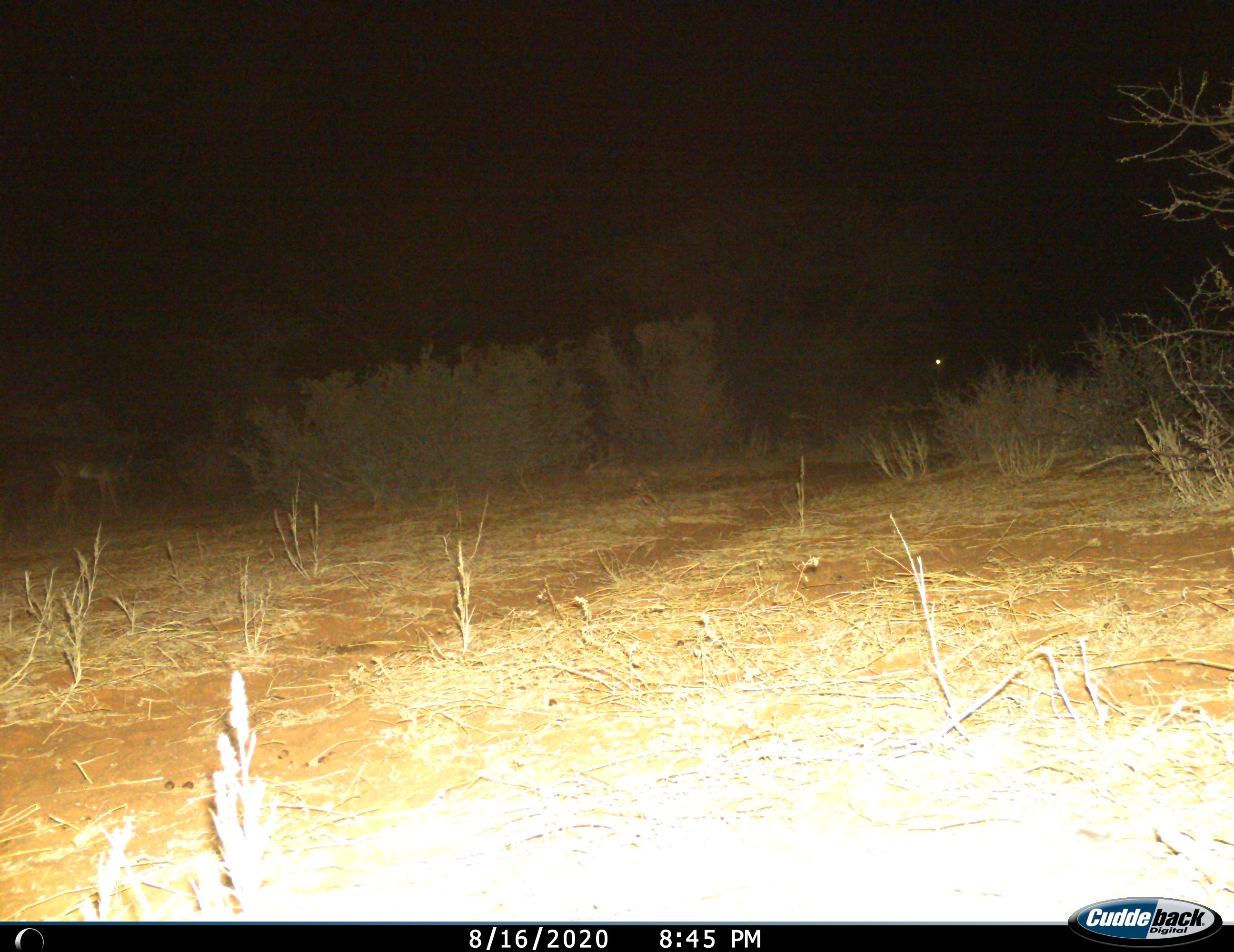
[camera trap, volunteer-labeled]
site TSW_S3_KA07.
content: unidentified animal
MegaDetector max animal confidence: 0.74